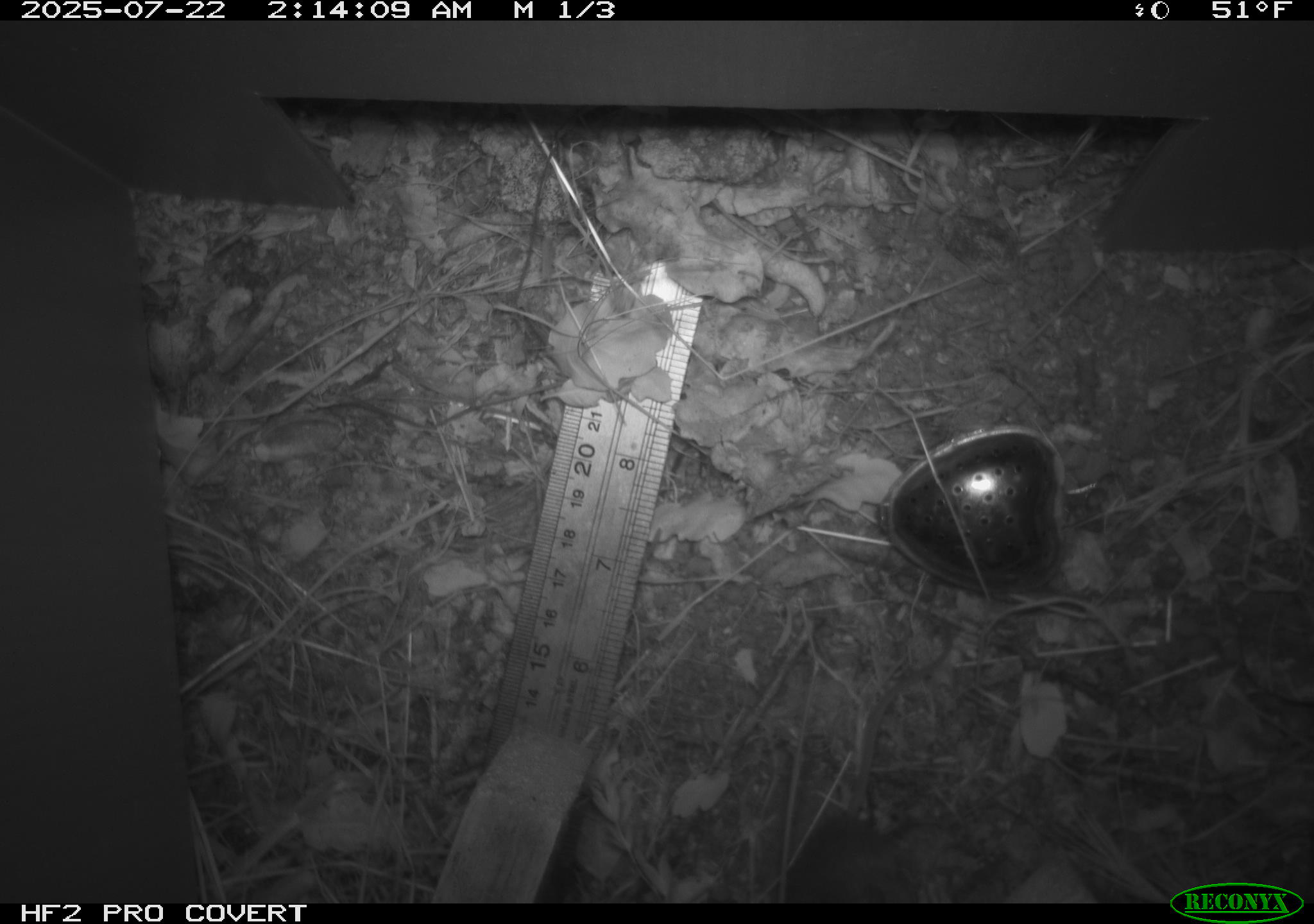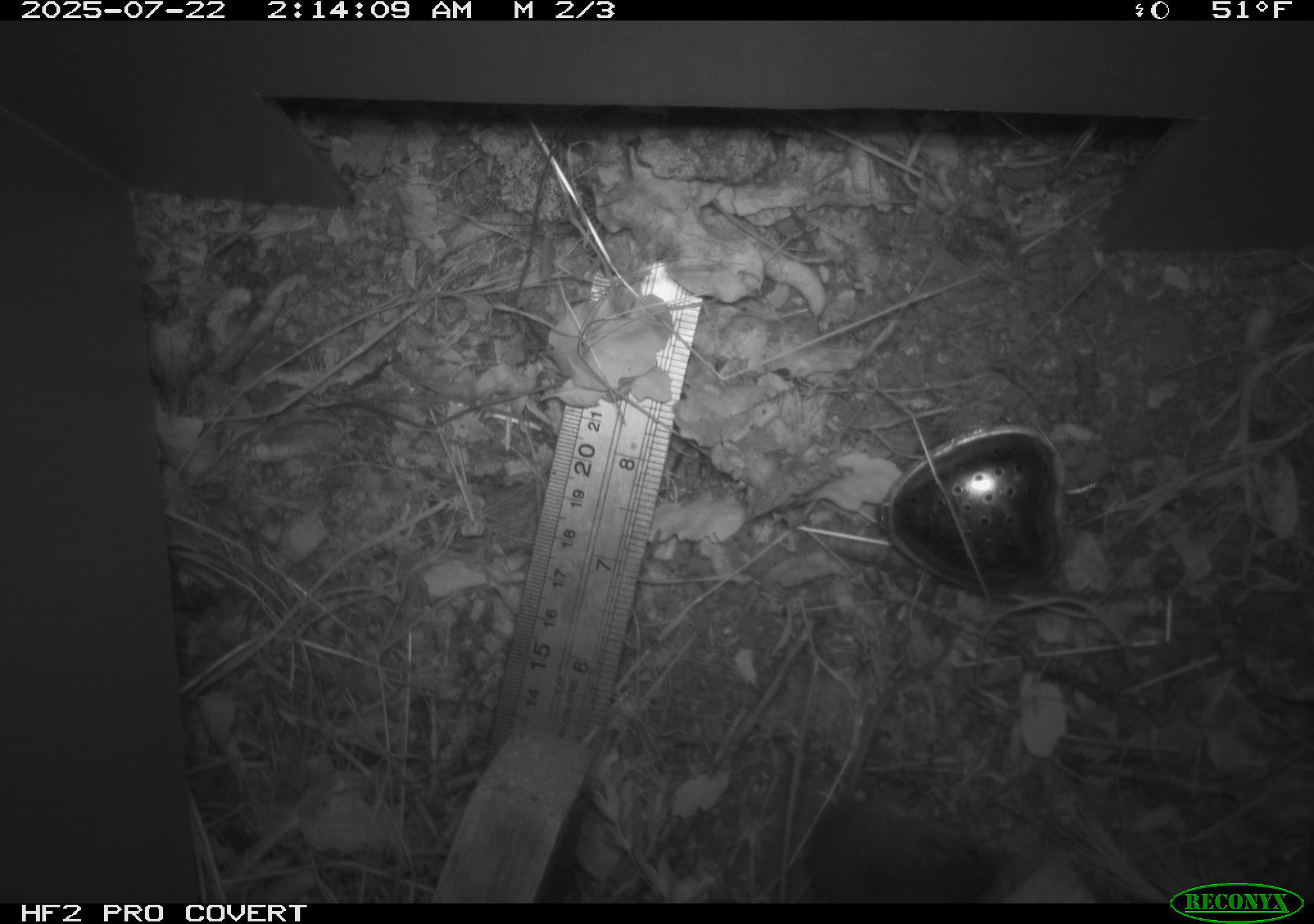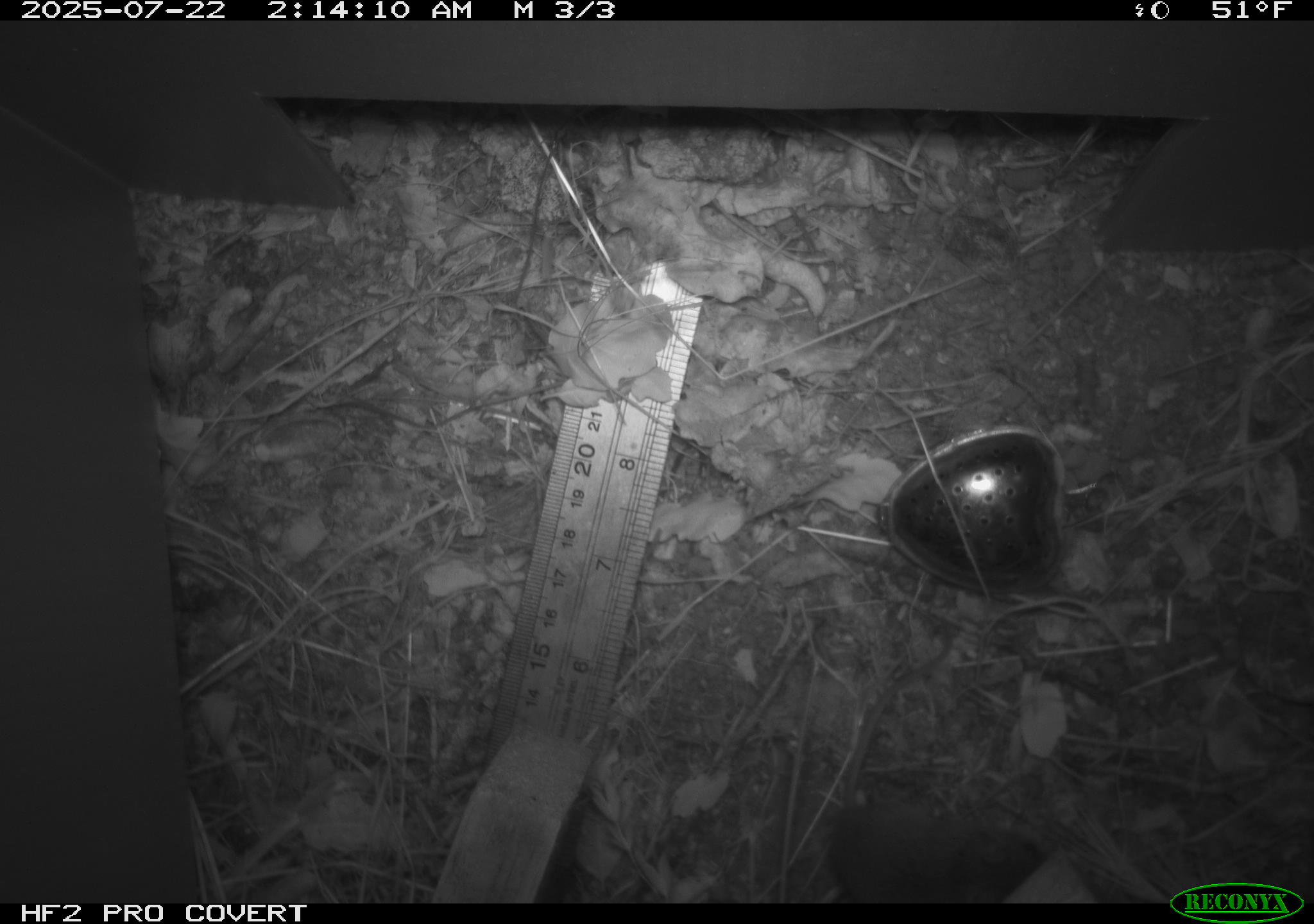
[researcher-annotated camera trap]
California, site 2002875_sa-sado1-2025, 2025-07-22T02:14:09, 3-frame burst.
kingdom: Animalia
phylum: Chordata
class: Mammalia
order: Rodentia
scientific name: Rodentia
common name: mouse species